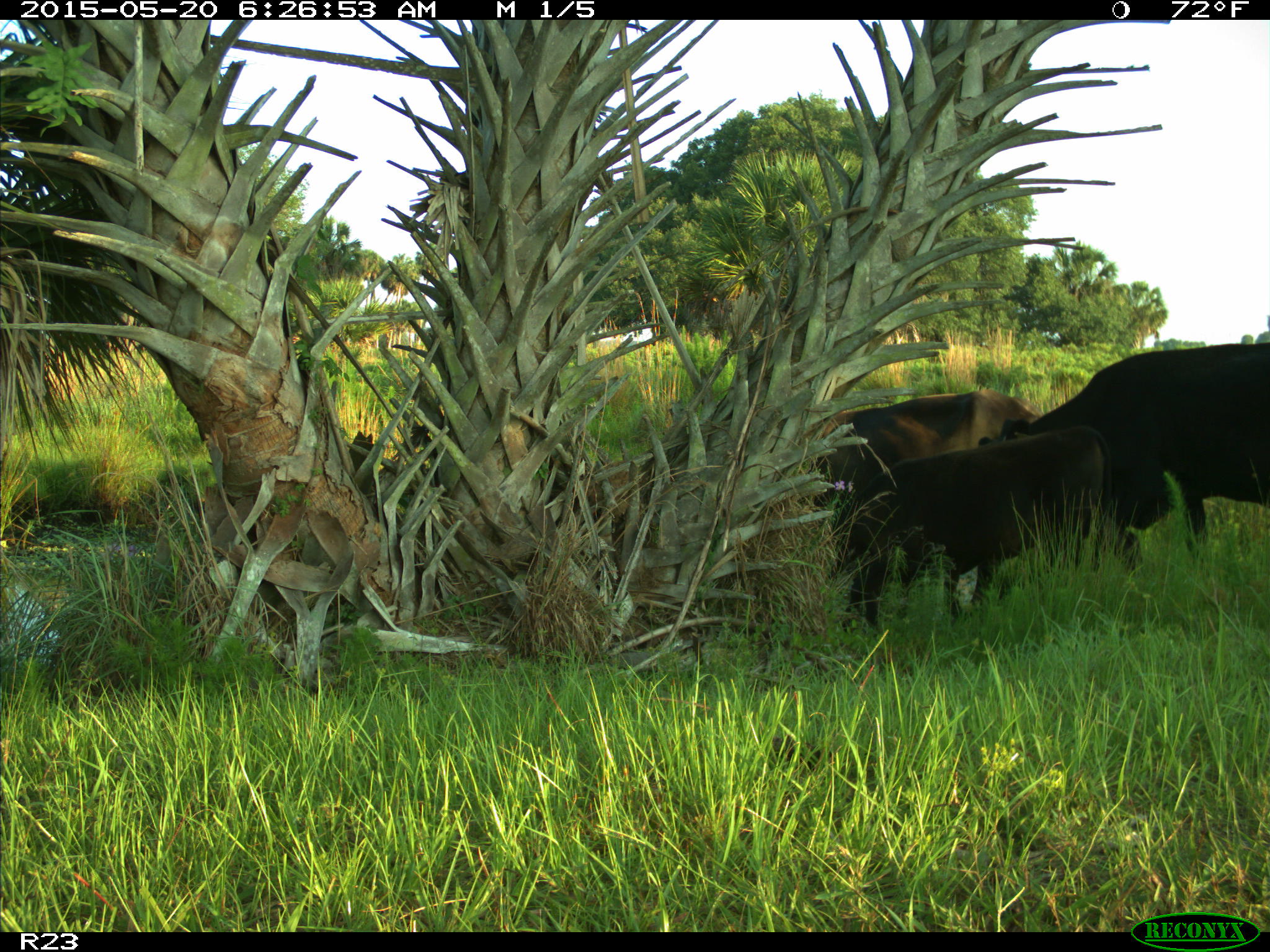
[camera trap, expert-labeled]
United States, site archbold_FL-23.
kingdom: Animalia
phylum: Chordata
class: Mammalia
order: Artiodactyla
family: Bovidae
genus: Bos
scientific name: Bos taurus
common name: domestic cow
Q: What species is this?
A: Bos taurus (domestic cow).